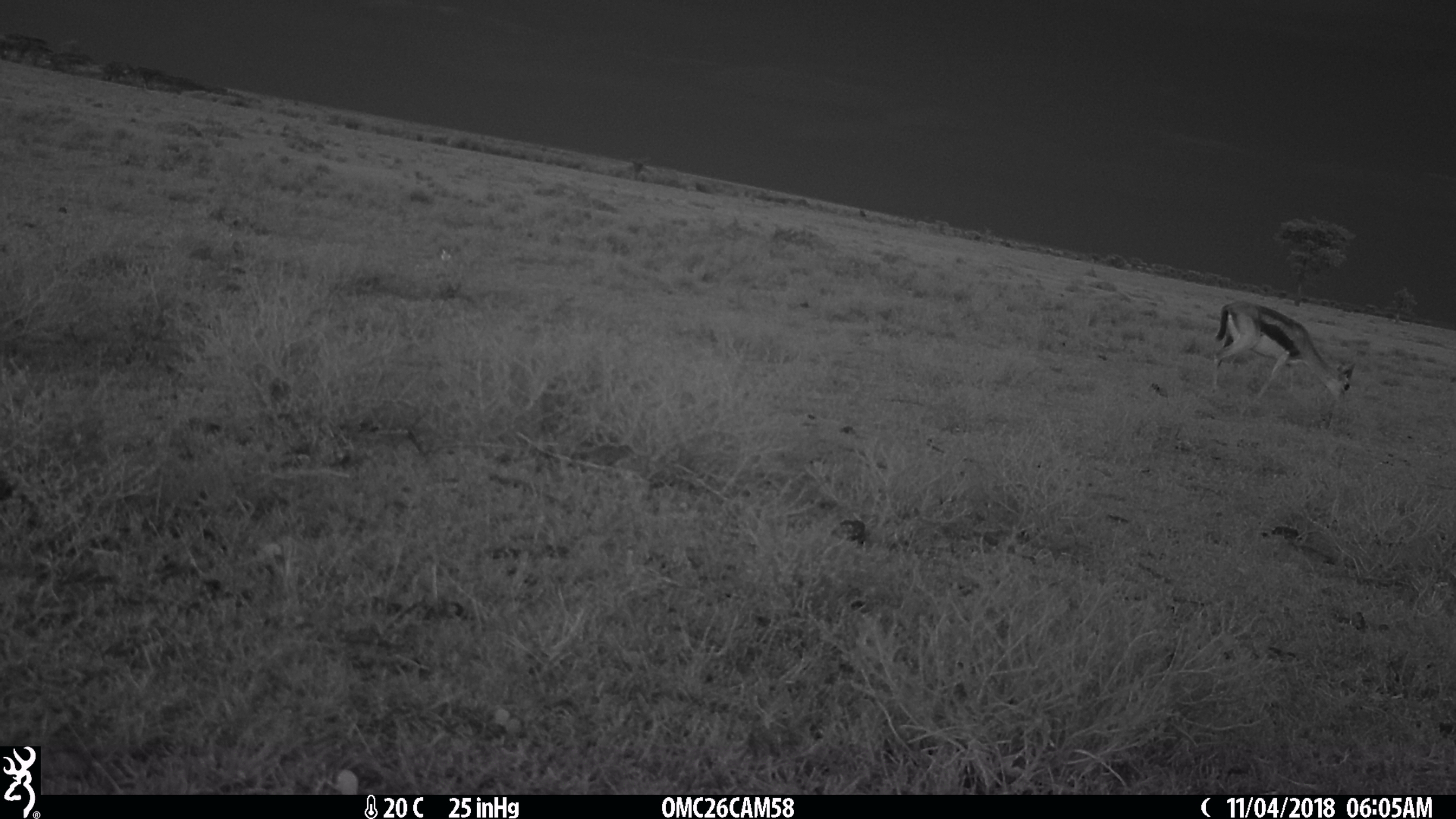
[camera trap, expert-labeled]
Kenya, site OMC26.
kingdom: Animalia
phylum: Chordata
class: Mammalia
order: Artiodactyla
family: Bovidae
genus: Eudorcas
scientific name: Eudorcas thomsonii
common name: thomon's gazelle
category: gazelle thomsons